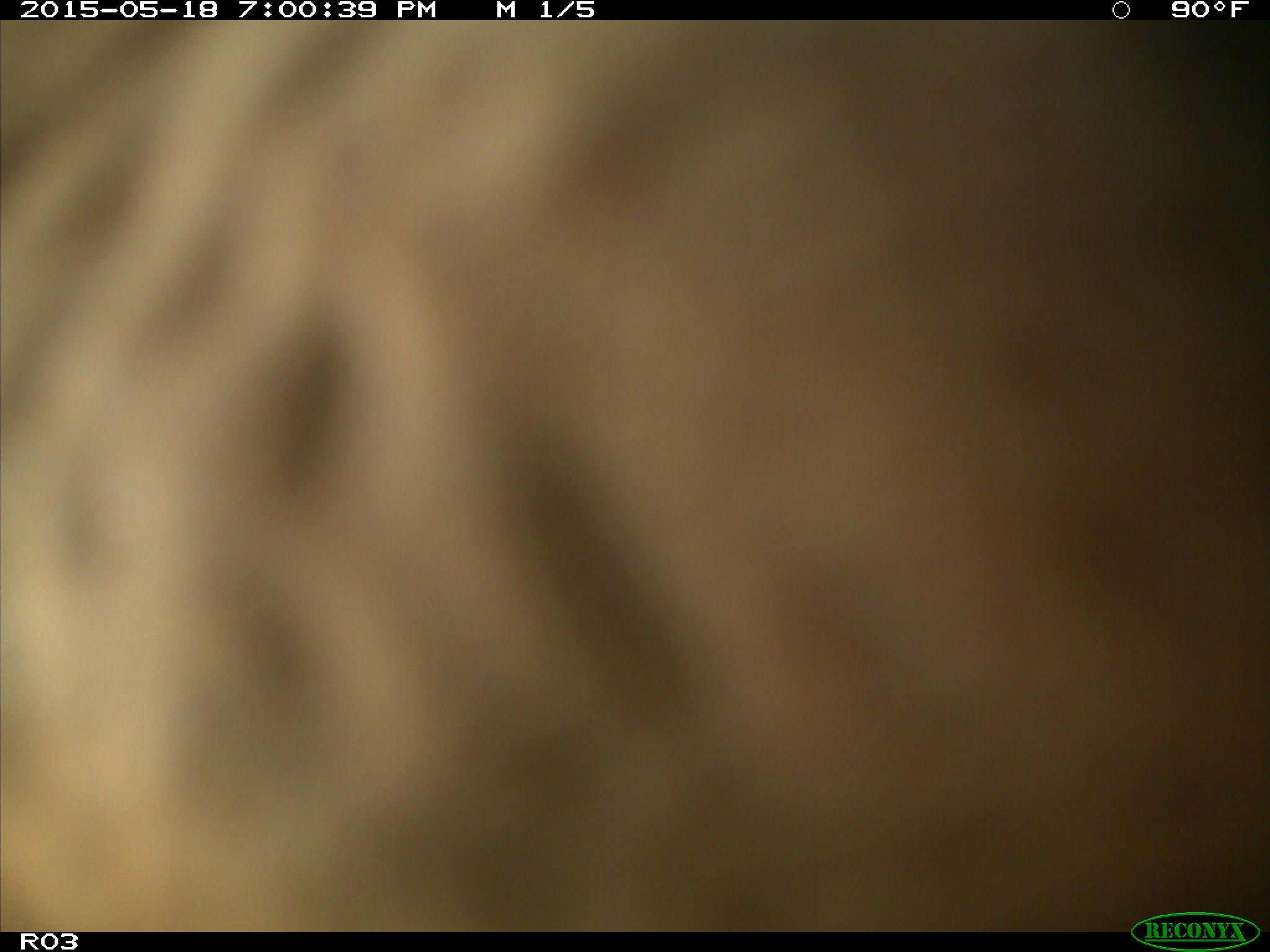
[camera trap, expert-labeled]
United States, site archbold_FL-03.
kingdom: Animalia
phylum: Chordata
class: Mammalia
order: Artiodactyla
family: Bovidae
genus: Bos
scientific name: Bos taurus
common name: domestic cow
Bos taurus (domestic cow).